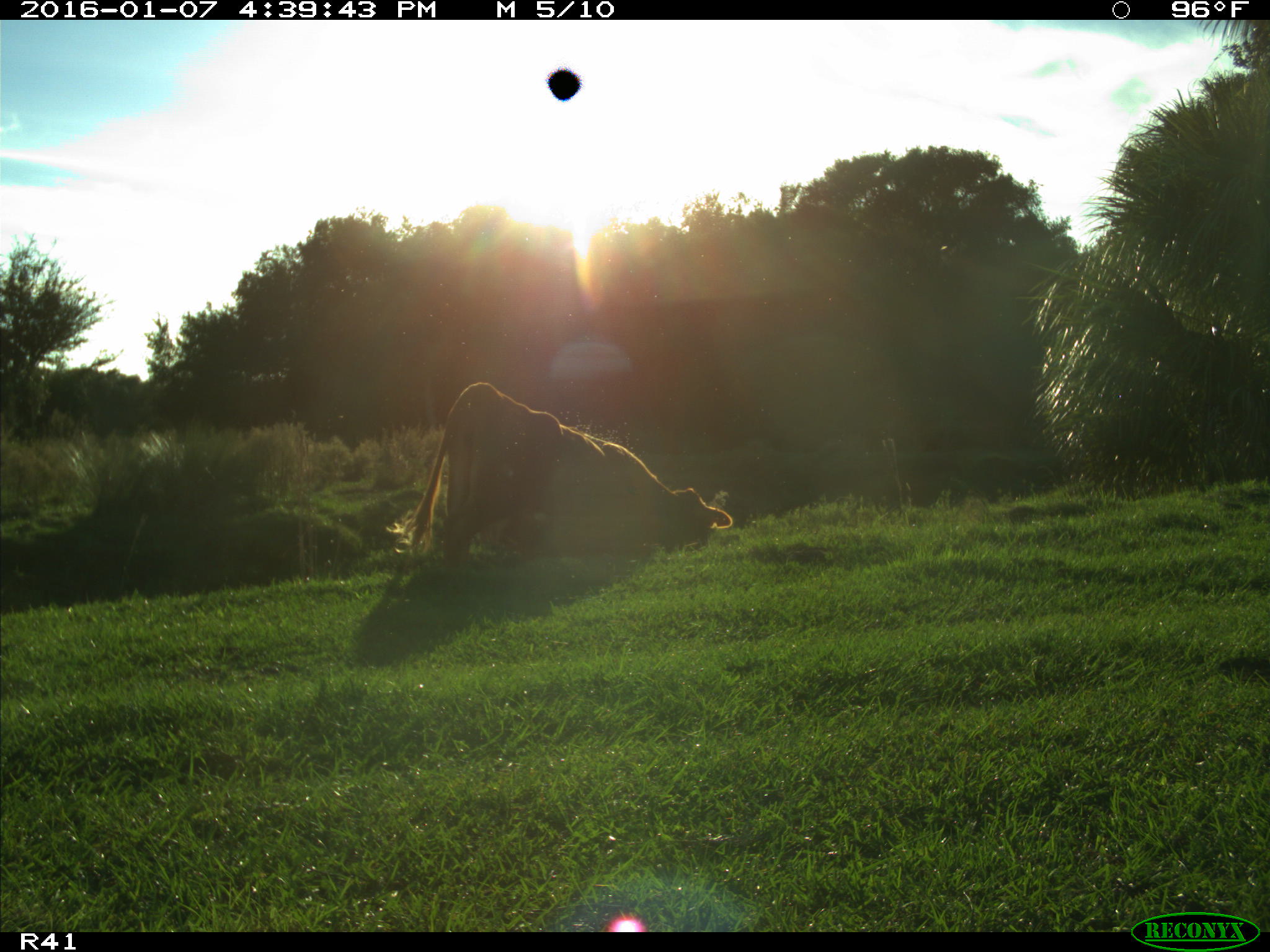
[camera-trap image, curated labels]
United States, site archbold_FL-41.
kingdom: Animalia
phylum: Chordata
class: Mammalia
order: Artiodactyla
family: Bovidae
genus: Bos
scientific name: Bos taurus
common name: domestic cow